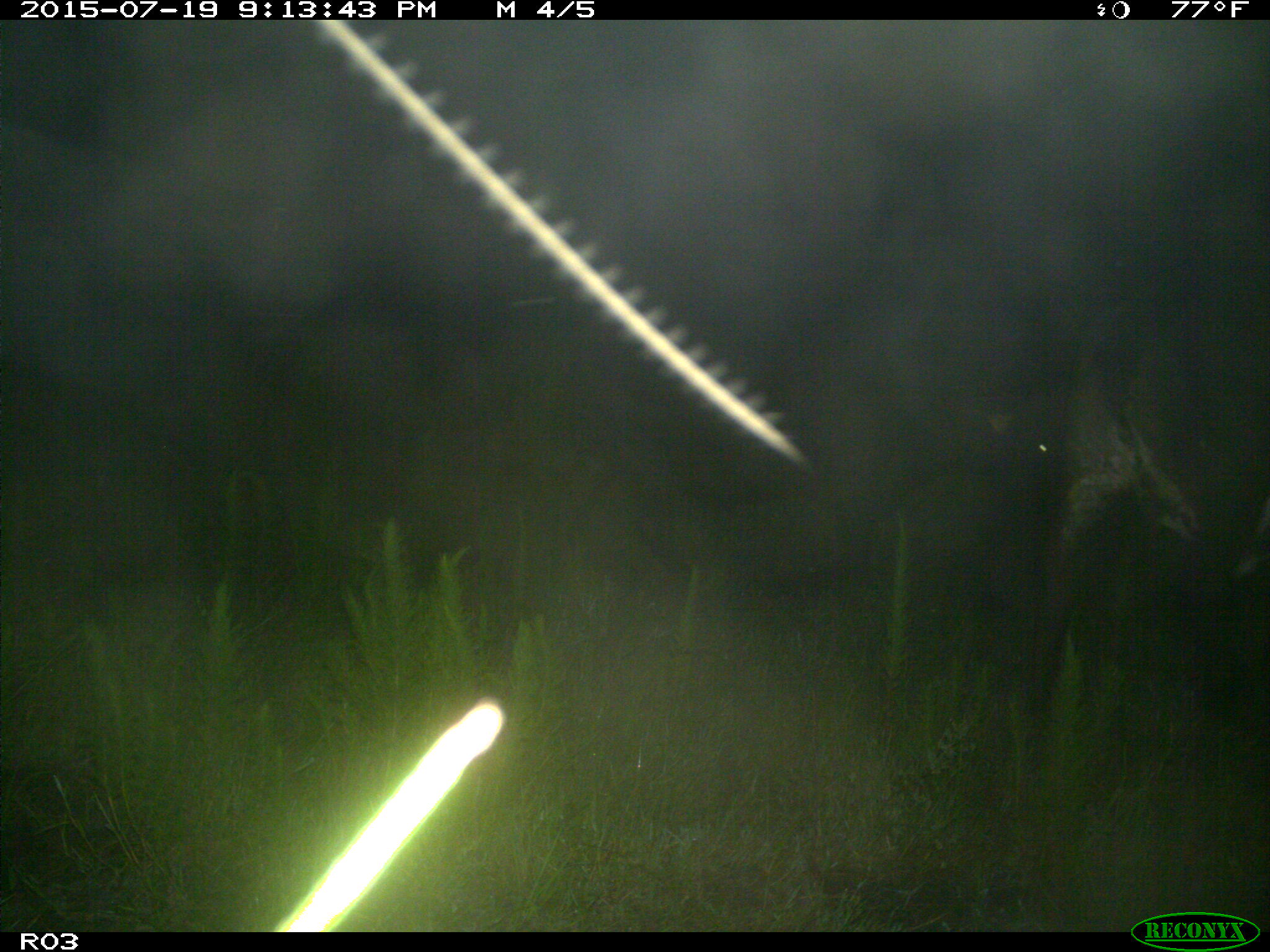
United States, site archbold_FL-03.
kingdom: Animalia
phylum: Chordata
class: Mammalia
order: Artiodactyla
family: Bovidae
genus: Bos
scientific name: Bos taurus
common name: domestic cow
Bos taurus (domestic cow).